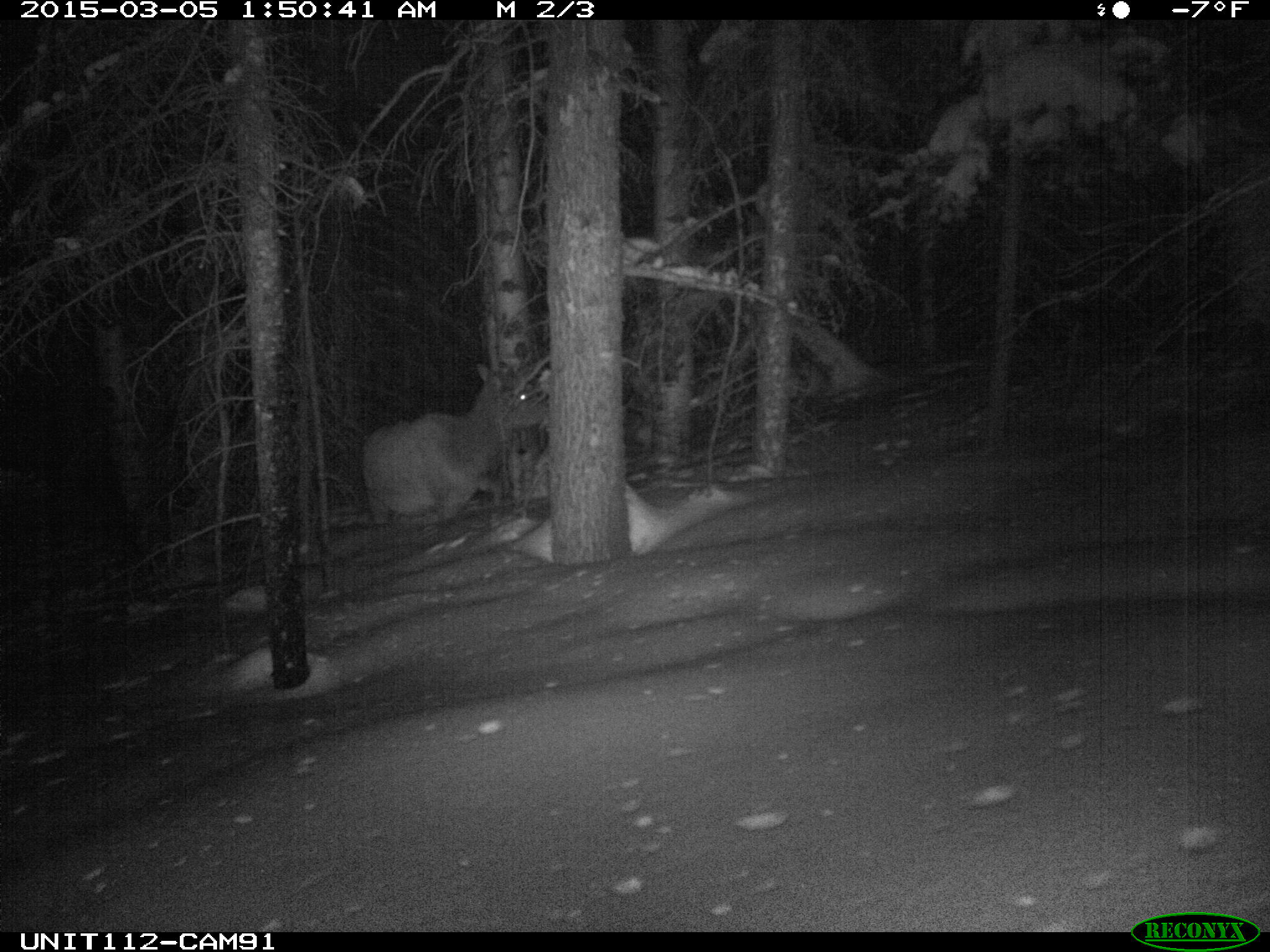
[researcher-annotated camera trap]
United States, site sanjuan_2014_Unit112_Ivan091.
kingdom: Animalia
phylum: Chordata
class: Mammalia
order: Artiodactyla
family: Cervidae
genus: Cervus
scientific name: Cervus elaphus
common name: red deer